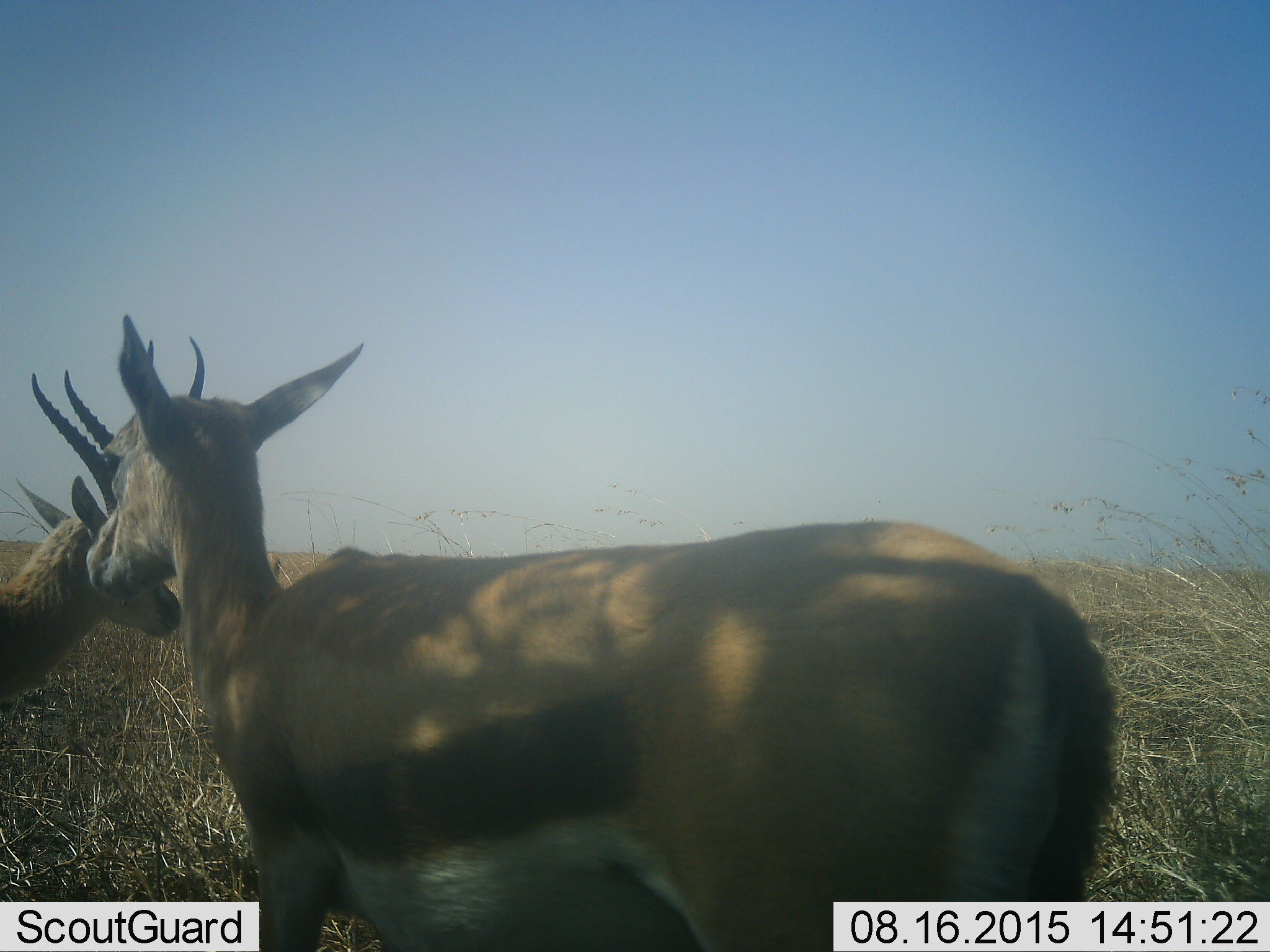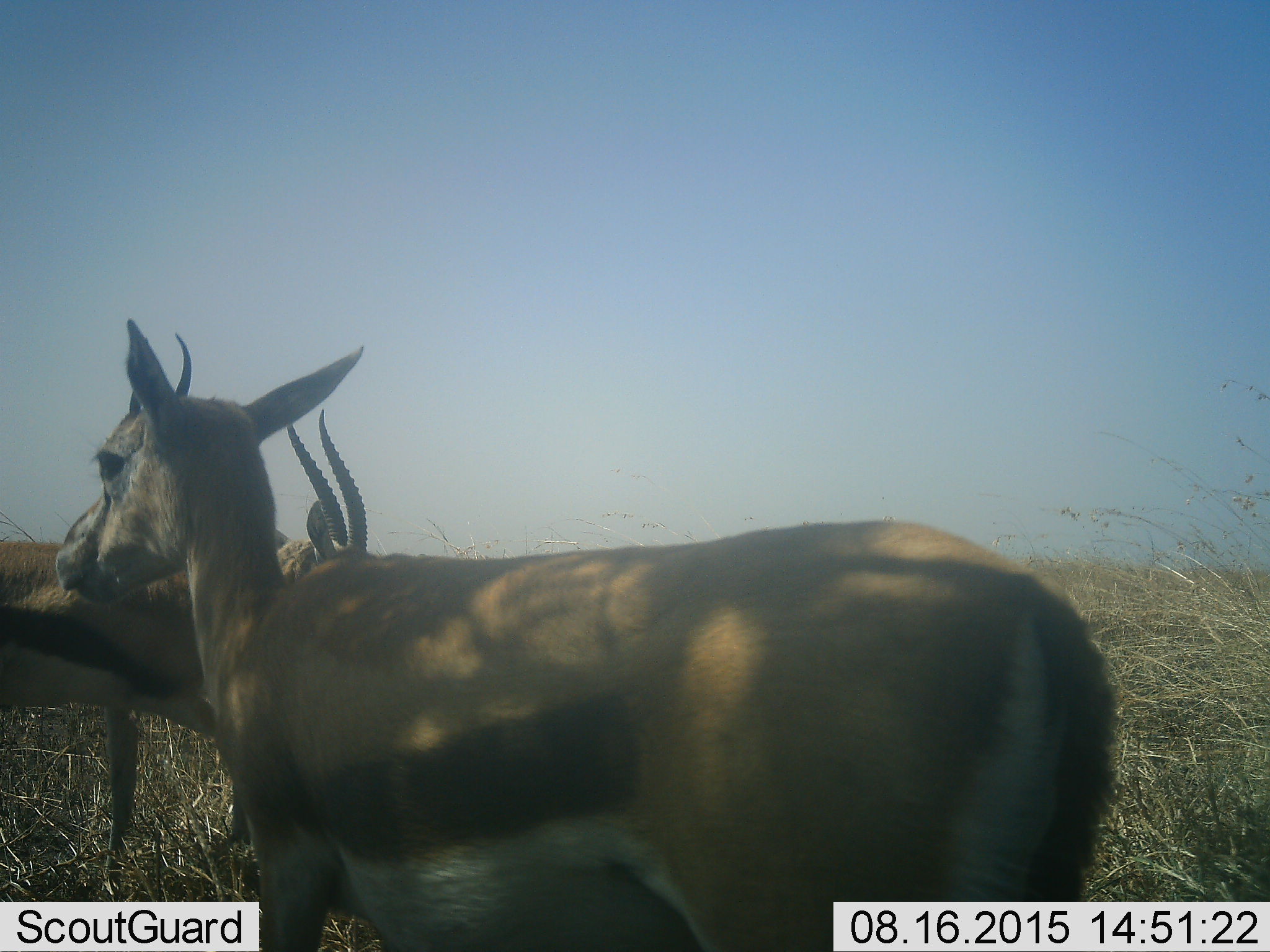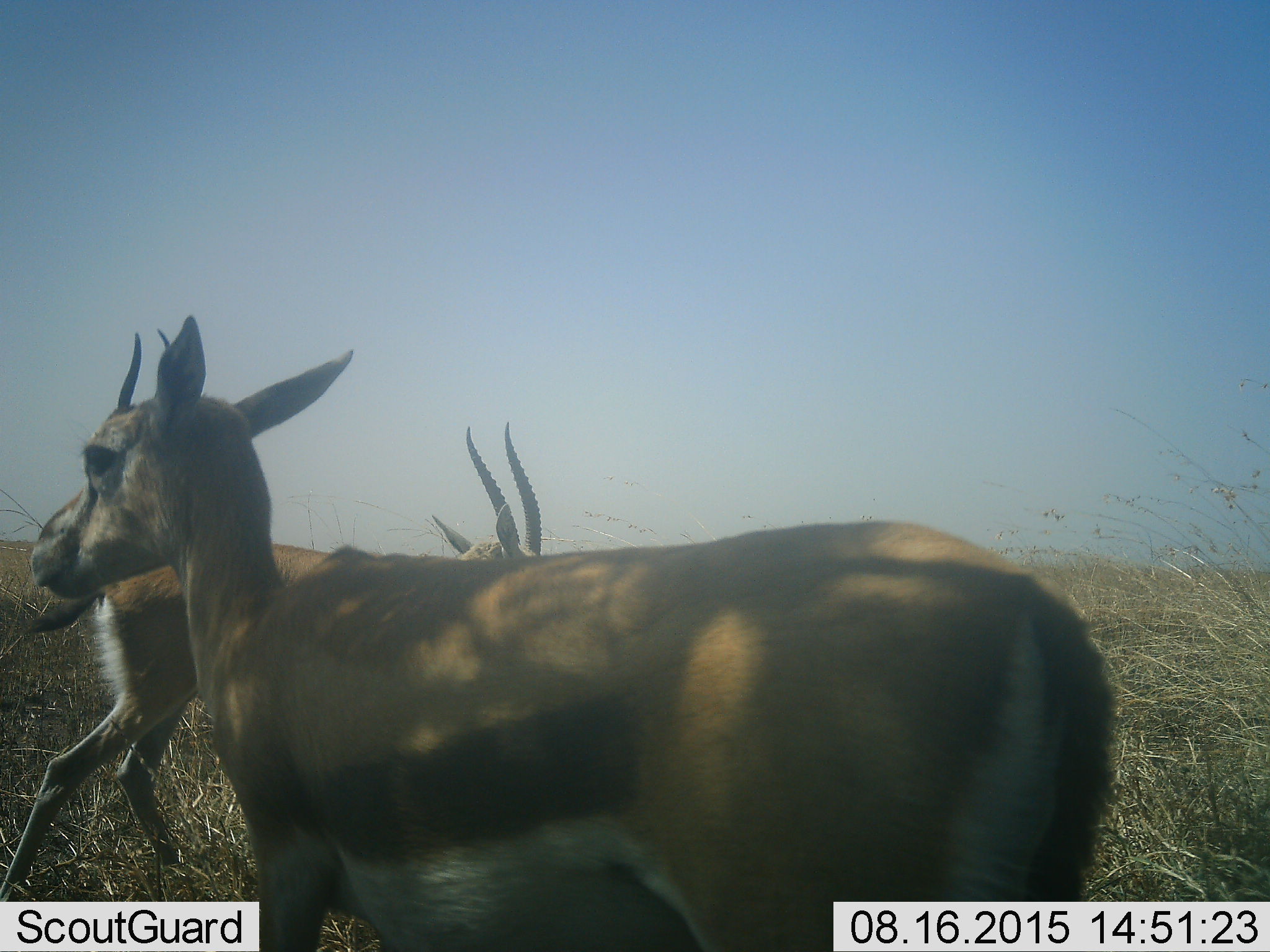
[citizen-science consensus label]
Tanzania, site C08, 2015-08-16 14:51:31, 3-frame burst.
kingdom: Animalia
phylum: Chordata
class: Mammalia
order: Artiodactyla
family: Bovidae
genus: Eudorcas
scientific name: Eudorcas thomsonii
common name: thomson's gazelle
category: gazellethomsons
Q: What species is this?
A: Gazellethomsons (thomson's gazelle) (Eudorcas thomsonii).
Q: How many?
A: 2.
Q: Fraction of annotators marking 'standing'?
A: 61%.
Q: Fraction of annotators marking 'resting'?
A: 6%.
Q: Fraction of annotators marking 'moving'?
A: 50%.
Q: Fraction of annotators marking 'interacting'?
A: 22%.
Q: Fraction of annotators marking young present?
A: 6%.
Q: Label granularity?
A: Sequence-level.